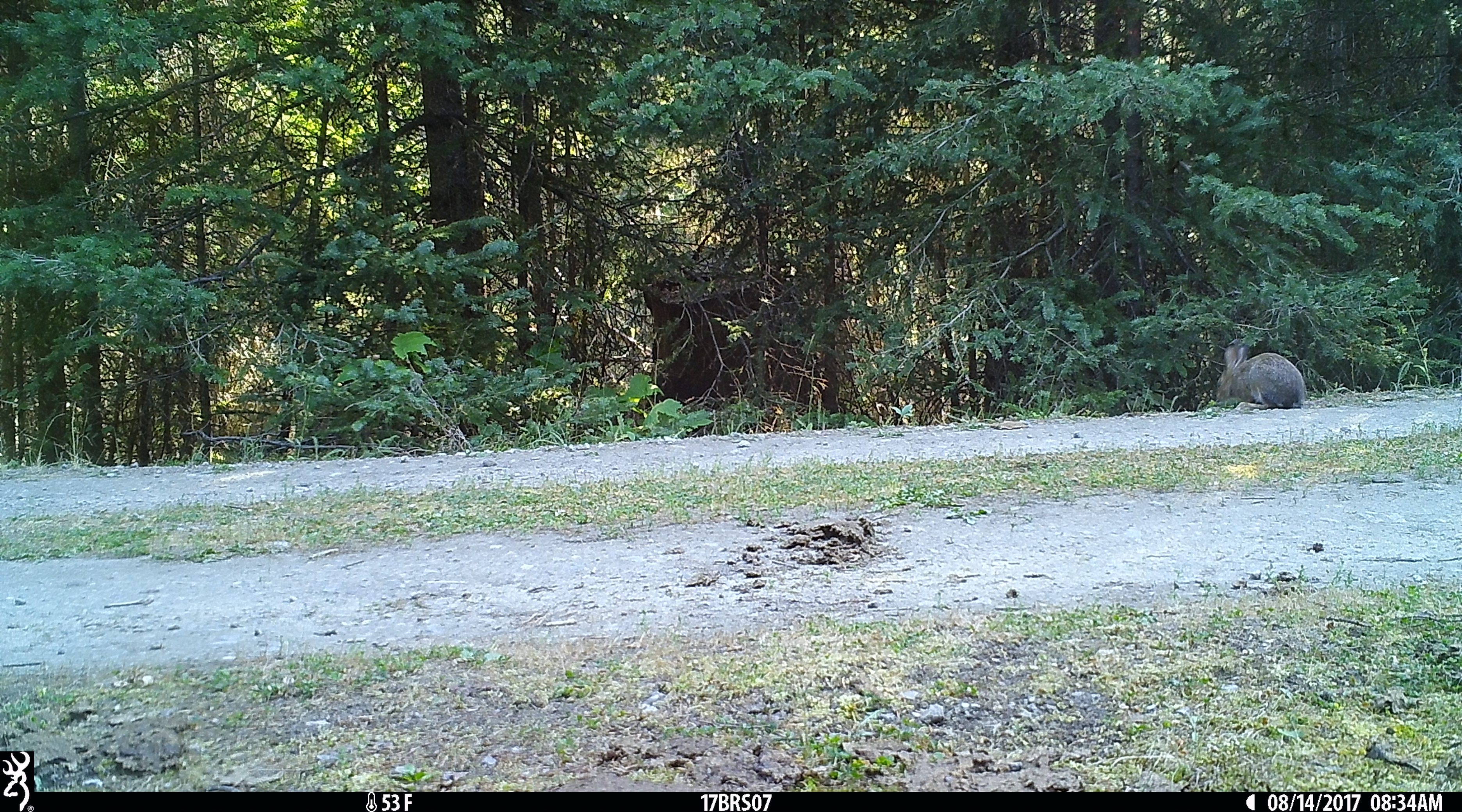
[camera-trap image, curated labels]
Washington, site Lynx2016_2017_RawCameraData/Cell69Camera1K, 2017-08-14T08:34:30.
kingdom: Animalia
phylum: Chordata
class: Mammalia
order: Lagomorpha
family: Leporidae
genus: Lepus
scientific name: Lepus americanus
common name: snowshoe hare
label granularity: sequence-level